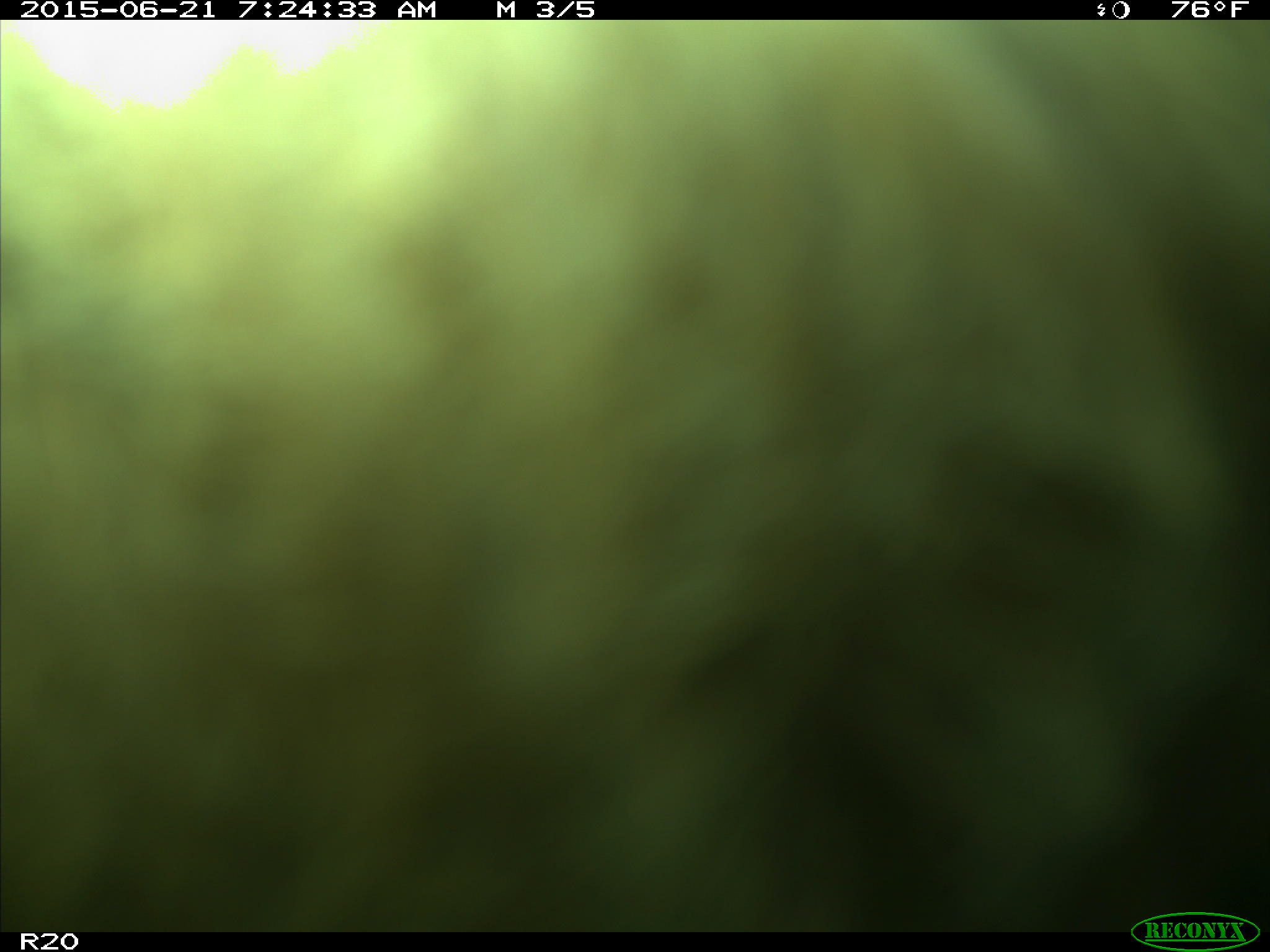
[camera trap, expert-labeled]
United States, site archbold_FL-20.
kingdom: Animalia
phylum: Chordata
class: Mammalia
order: Artiodactyla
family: Bovidae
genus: Bos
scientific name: Bos taurus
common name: domestic cow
Bos taurus (domestic cow).